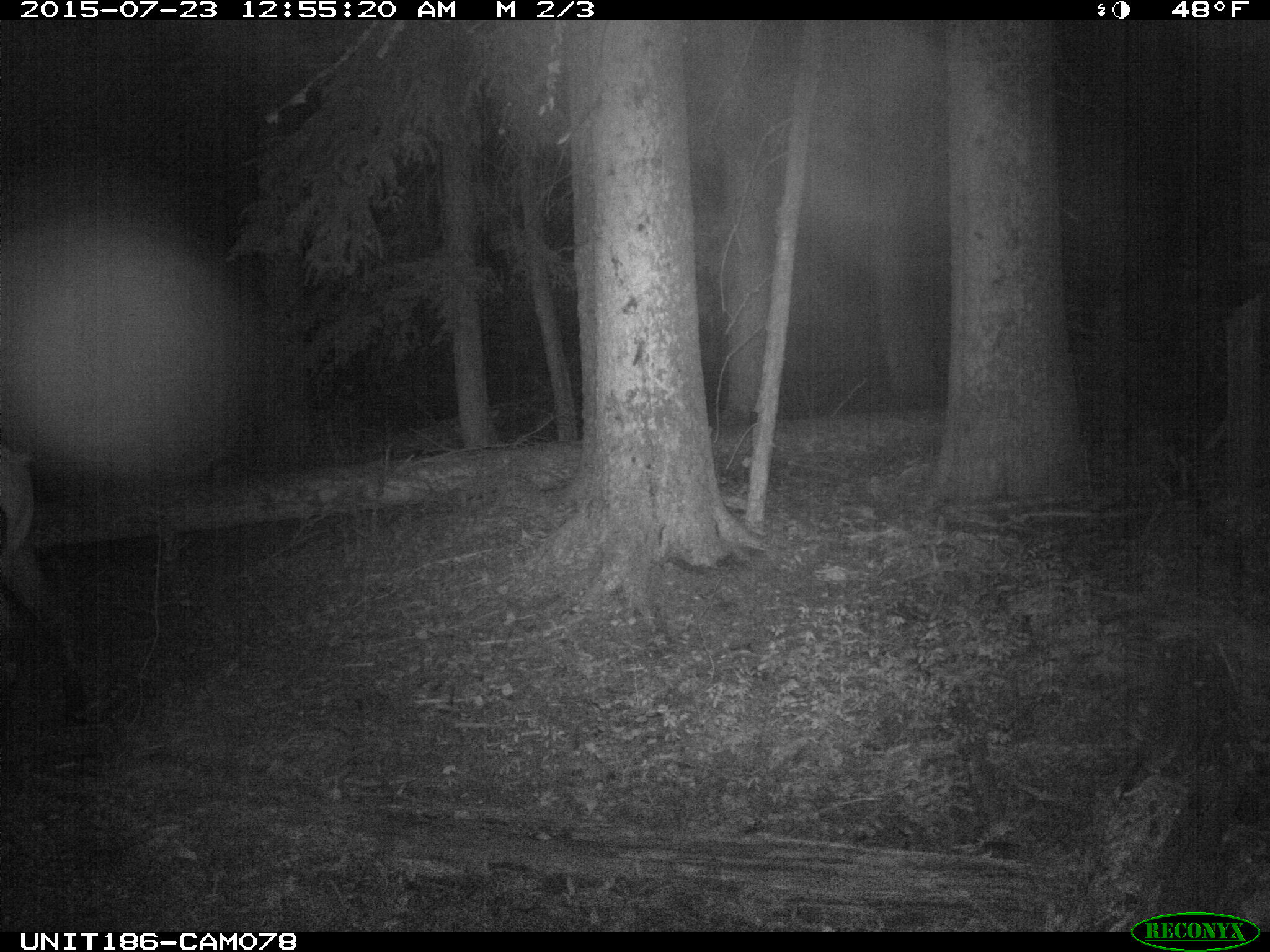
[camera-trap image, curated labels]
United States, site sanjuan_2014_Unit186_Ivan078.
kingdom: Animalia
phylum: Chordata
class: Mammalia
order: Artiodactyla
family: Cervidae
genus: Cervus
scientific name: Cervus elaphus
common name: red deer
Cervus elaphus (red deer).